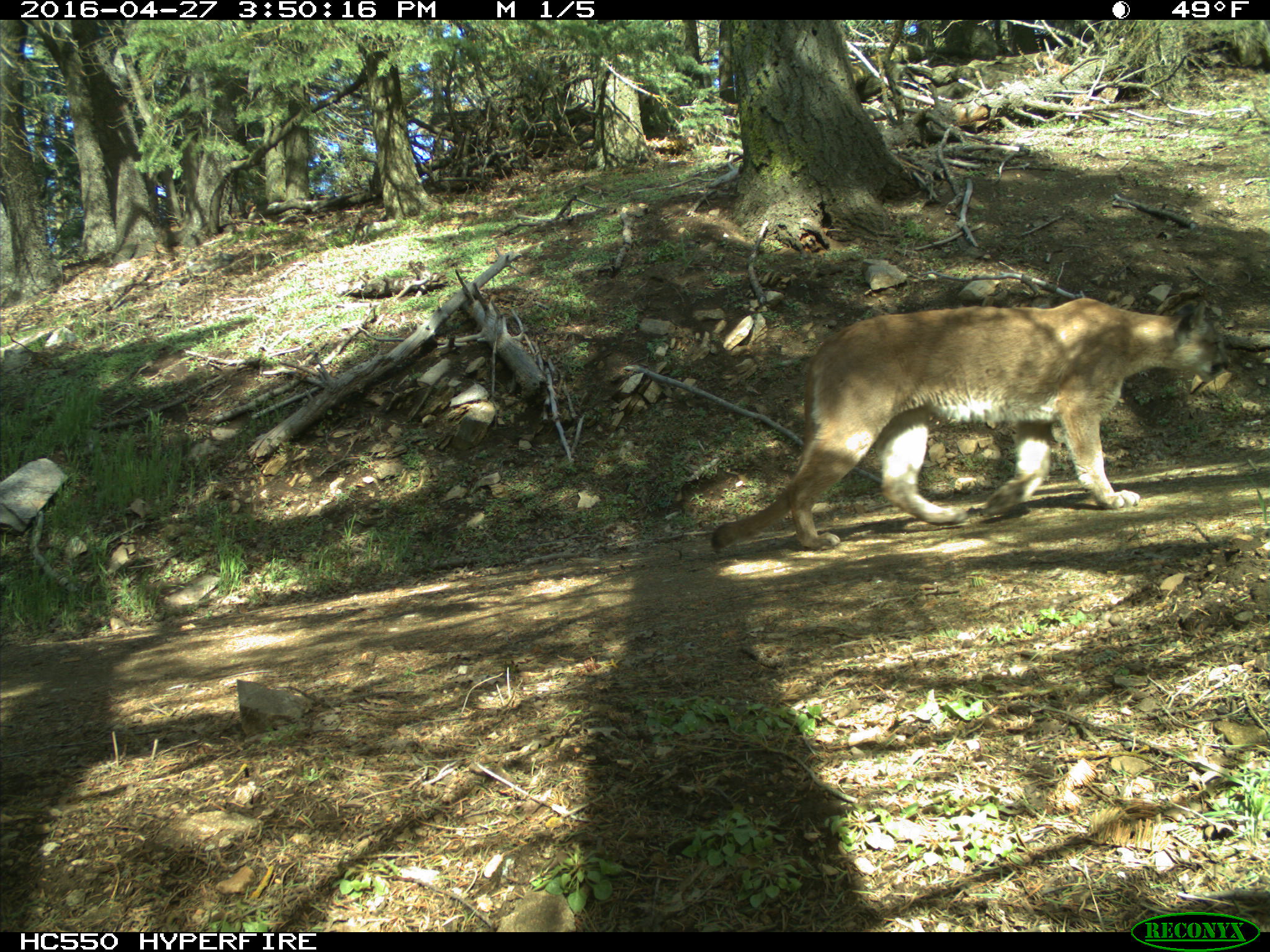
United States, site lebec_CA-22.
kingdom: Animalia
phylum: Chordata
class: Mammalia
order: Carnivora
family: Felidae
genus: Puma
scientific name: Puma concolor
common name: mountain lion